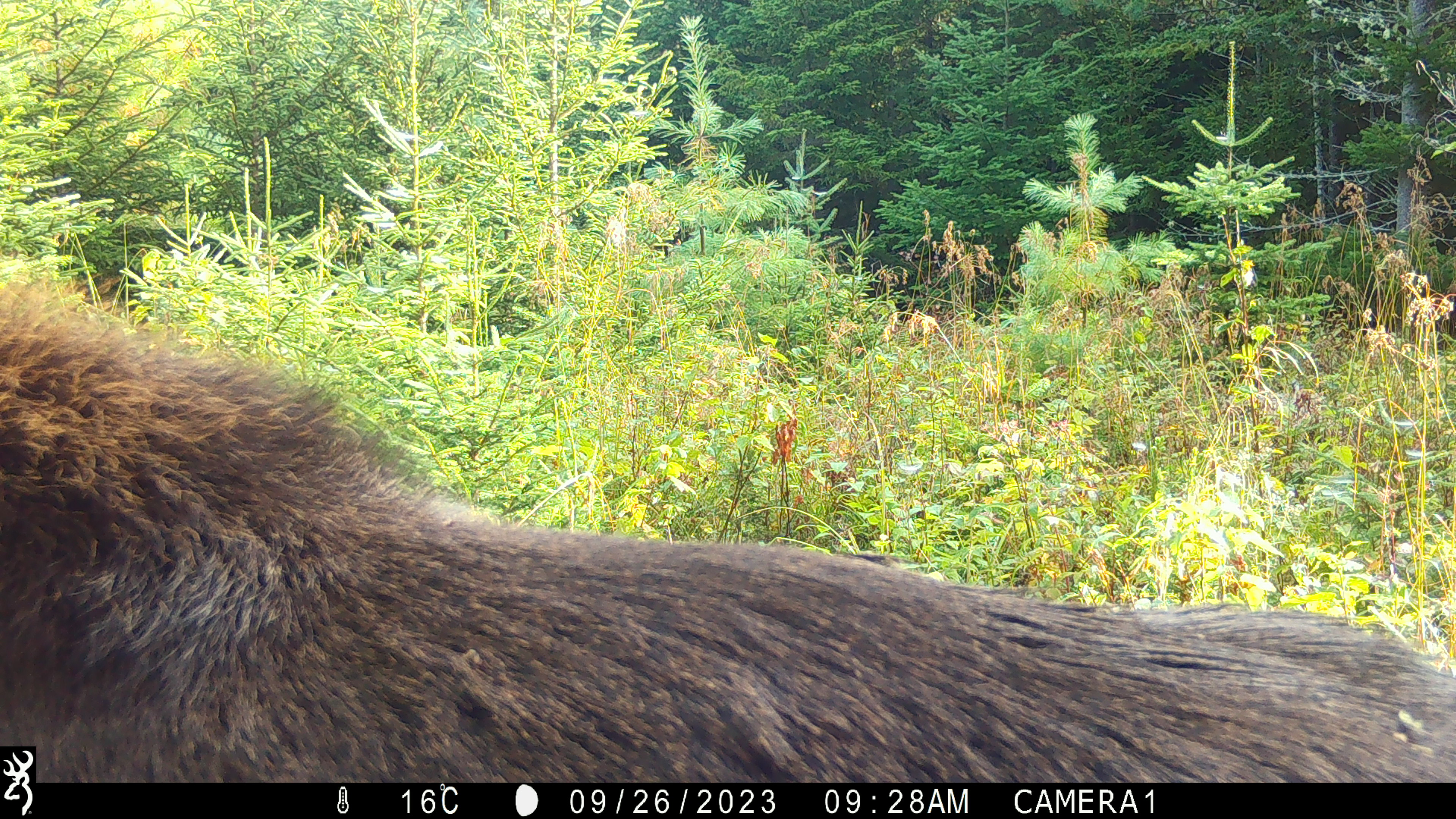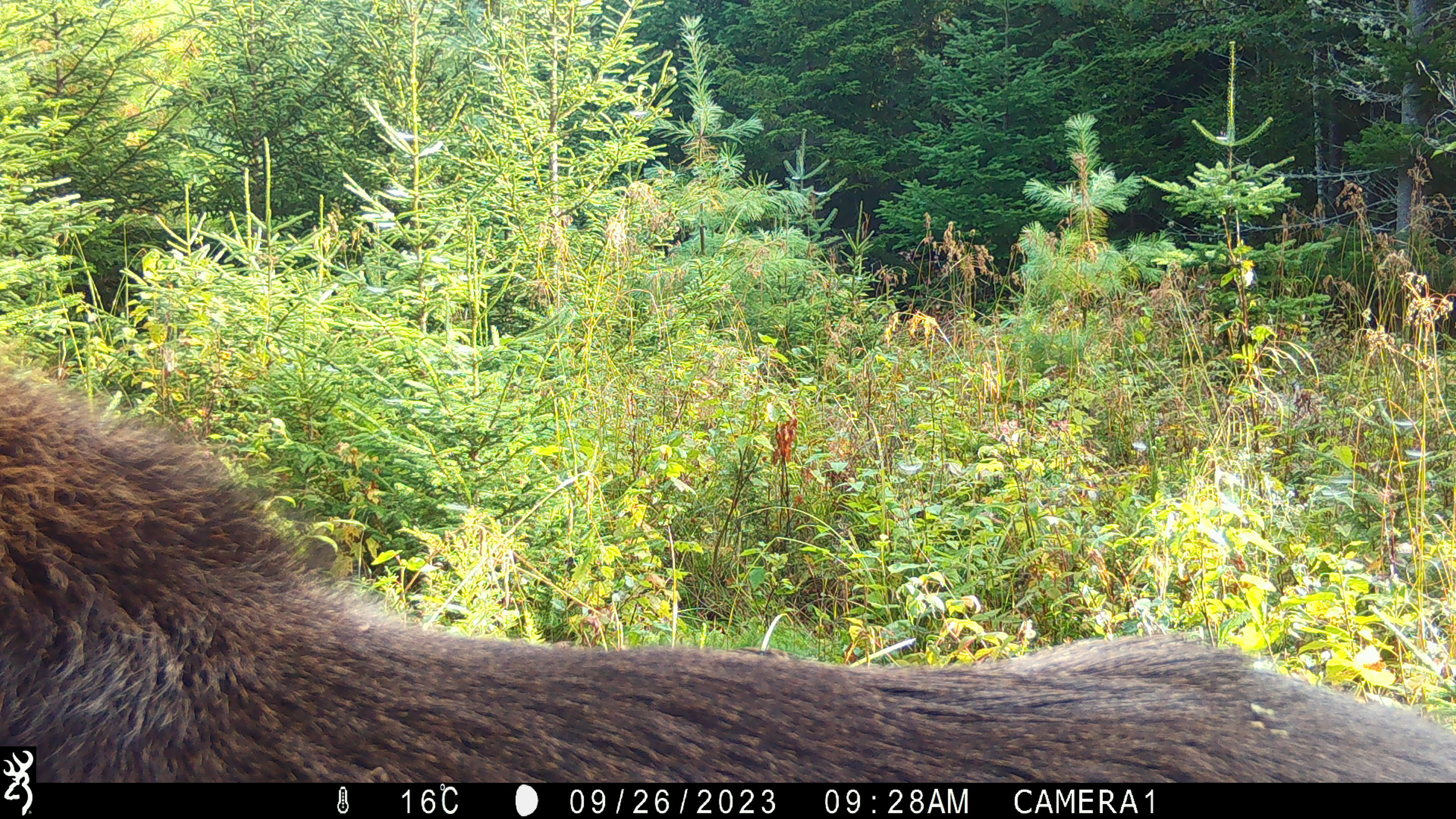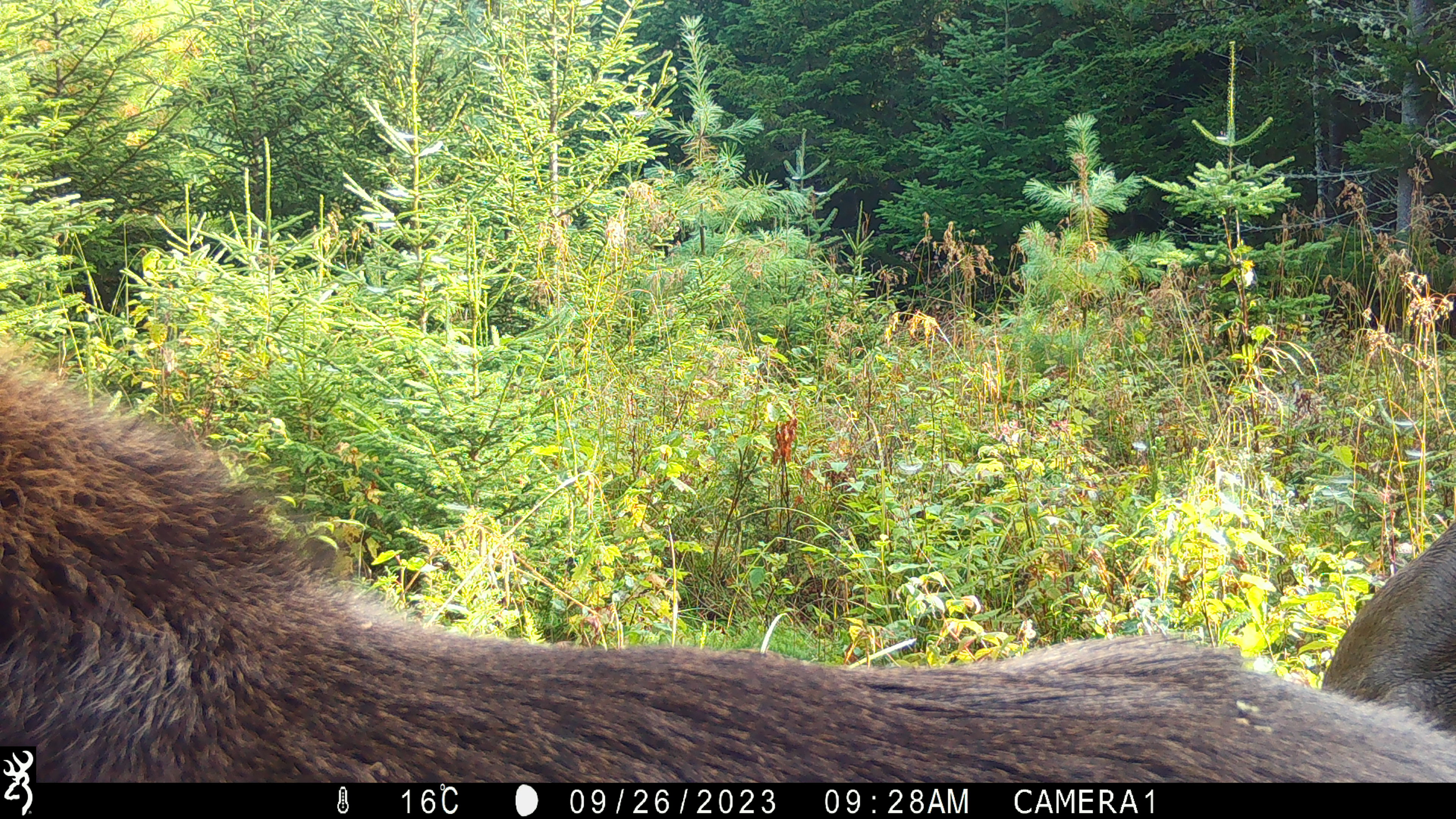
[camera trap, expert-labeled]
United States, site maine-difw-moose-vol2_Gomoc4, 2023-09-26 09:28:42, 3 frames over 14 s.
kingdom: Animalia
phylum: Chordata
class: Mammalia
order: Artiodactyla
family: Cervidae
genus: Alces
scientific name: Alces alces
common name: moose